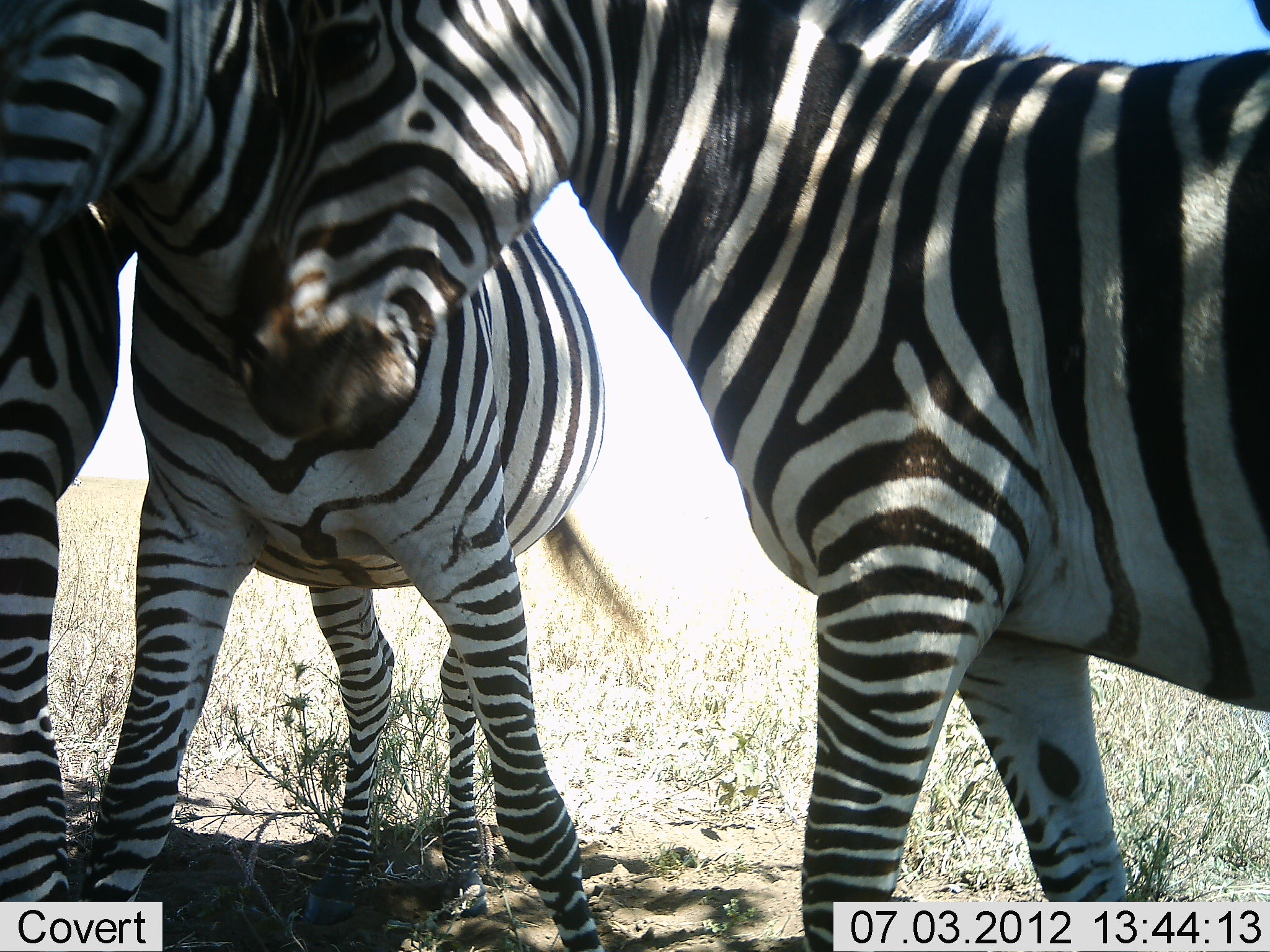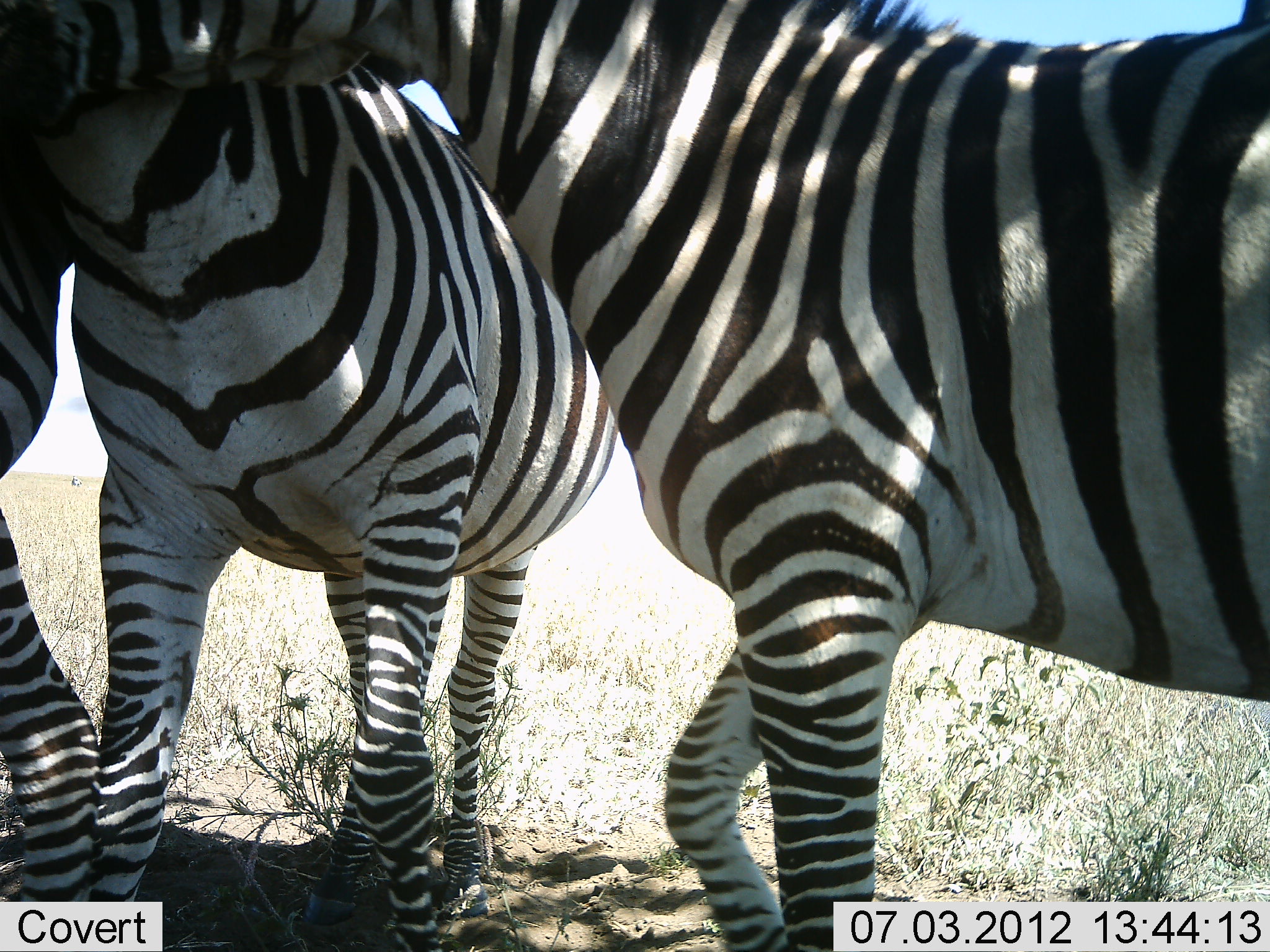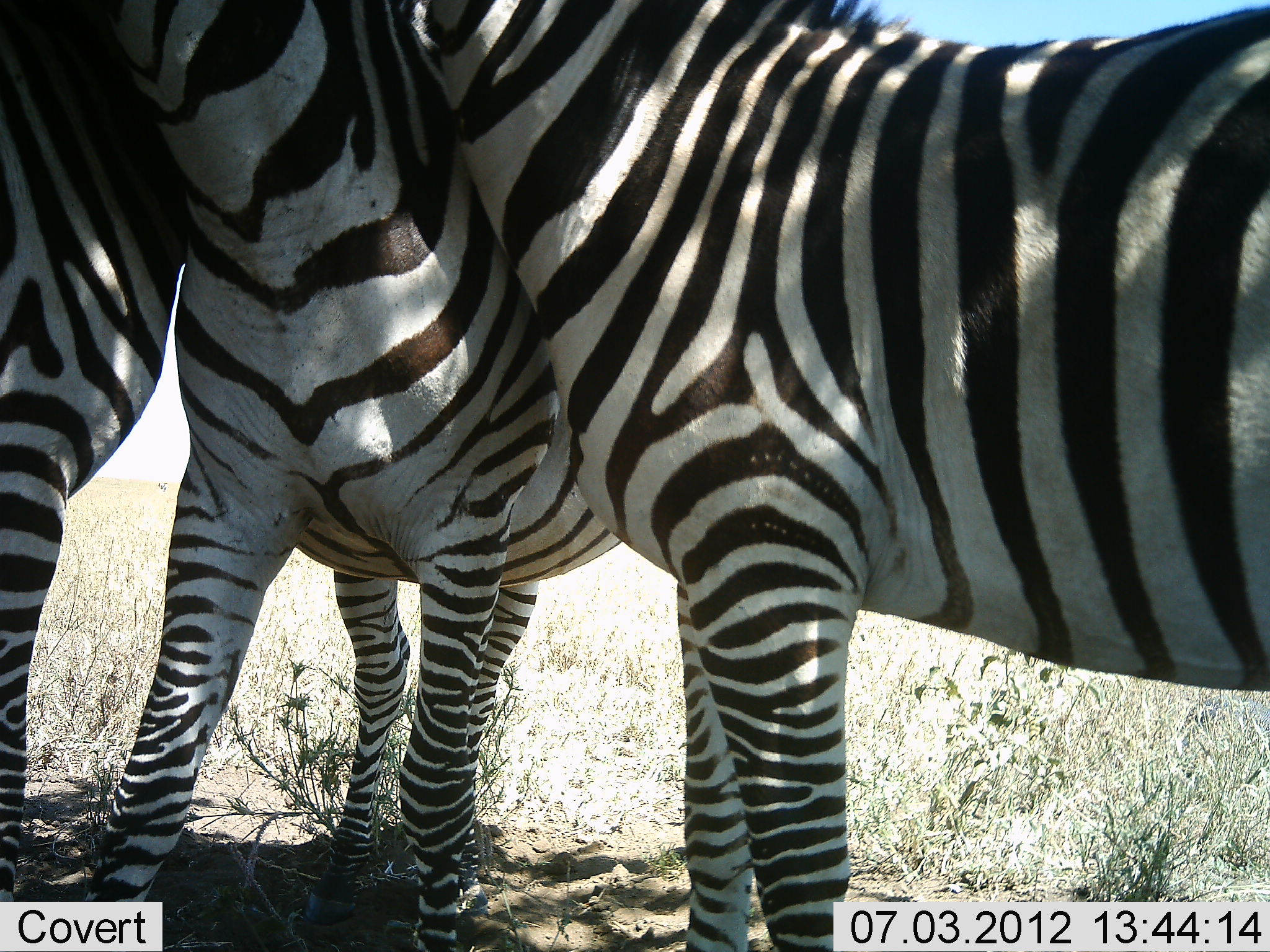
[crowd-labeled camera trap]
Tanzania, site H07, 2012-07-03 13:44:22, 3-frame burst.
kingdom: Animalia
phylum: Chordata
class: Mammalia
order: Perissodactyla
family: Equidae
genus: Equus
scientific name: Equus quagga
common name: plains zebra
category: zebra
Zebra (plains zebra) (Equus quagga), count 3. Behavior (volunteer vote fractions): standing 60%, resting 0%, moving 0%, interacting 70%. Young present (vote fraction): 10%. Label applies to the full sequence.